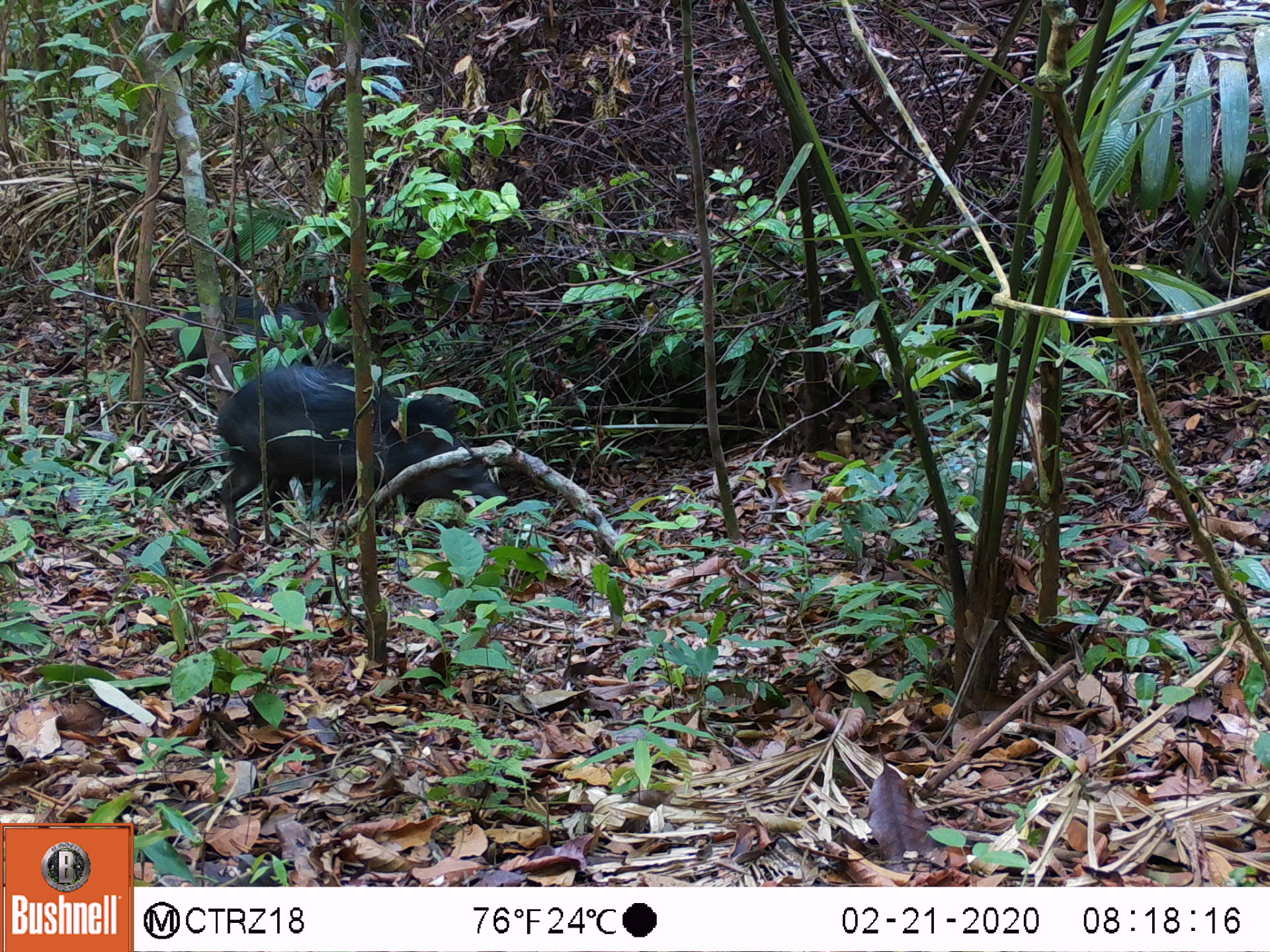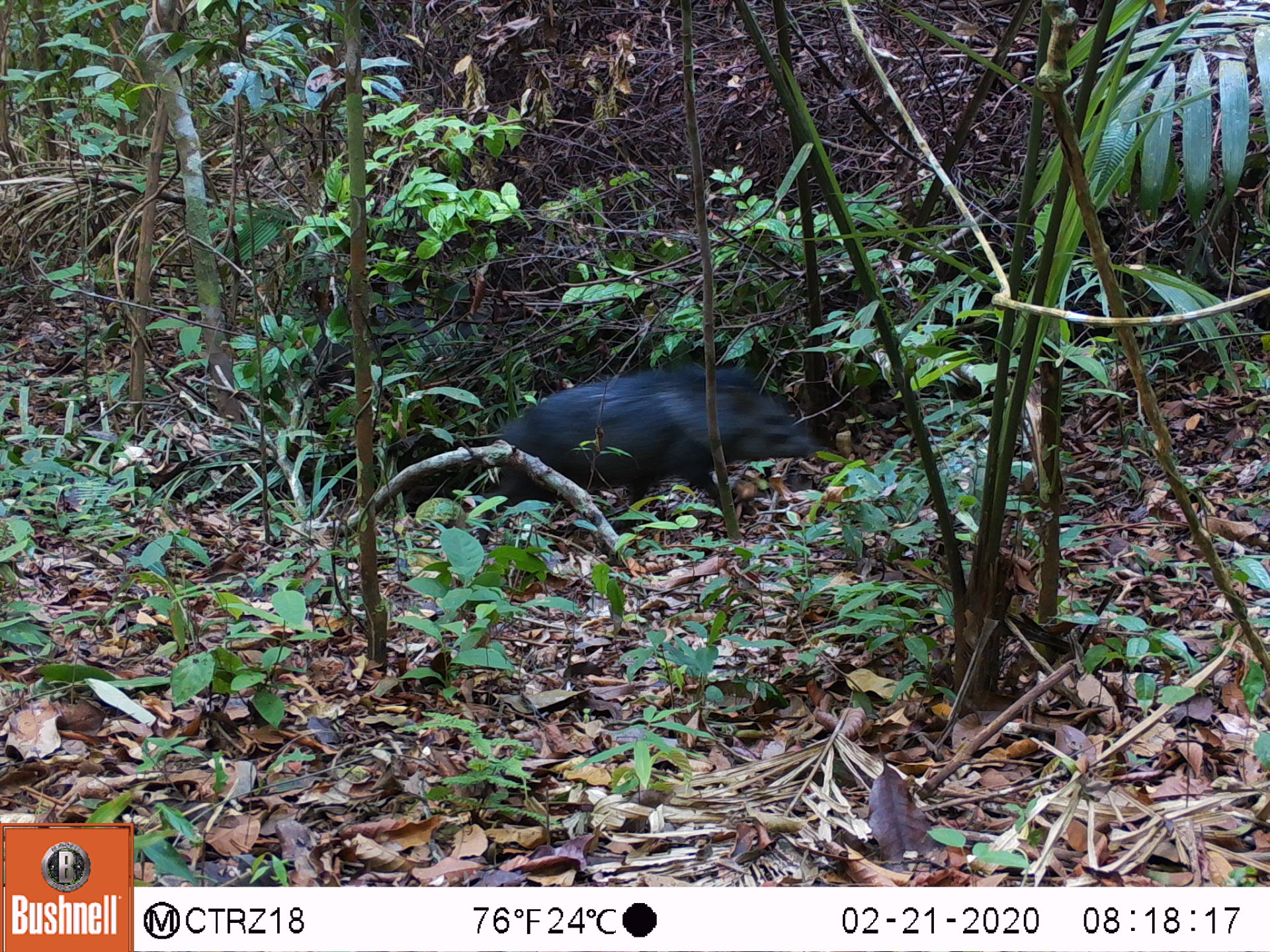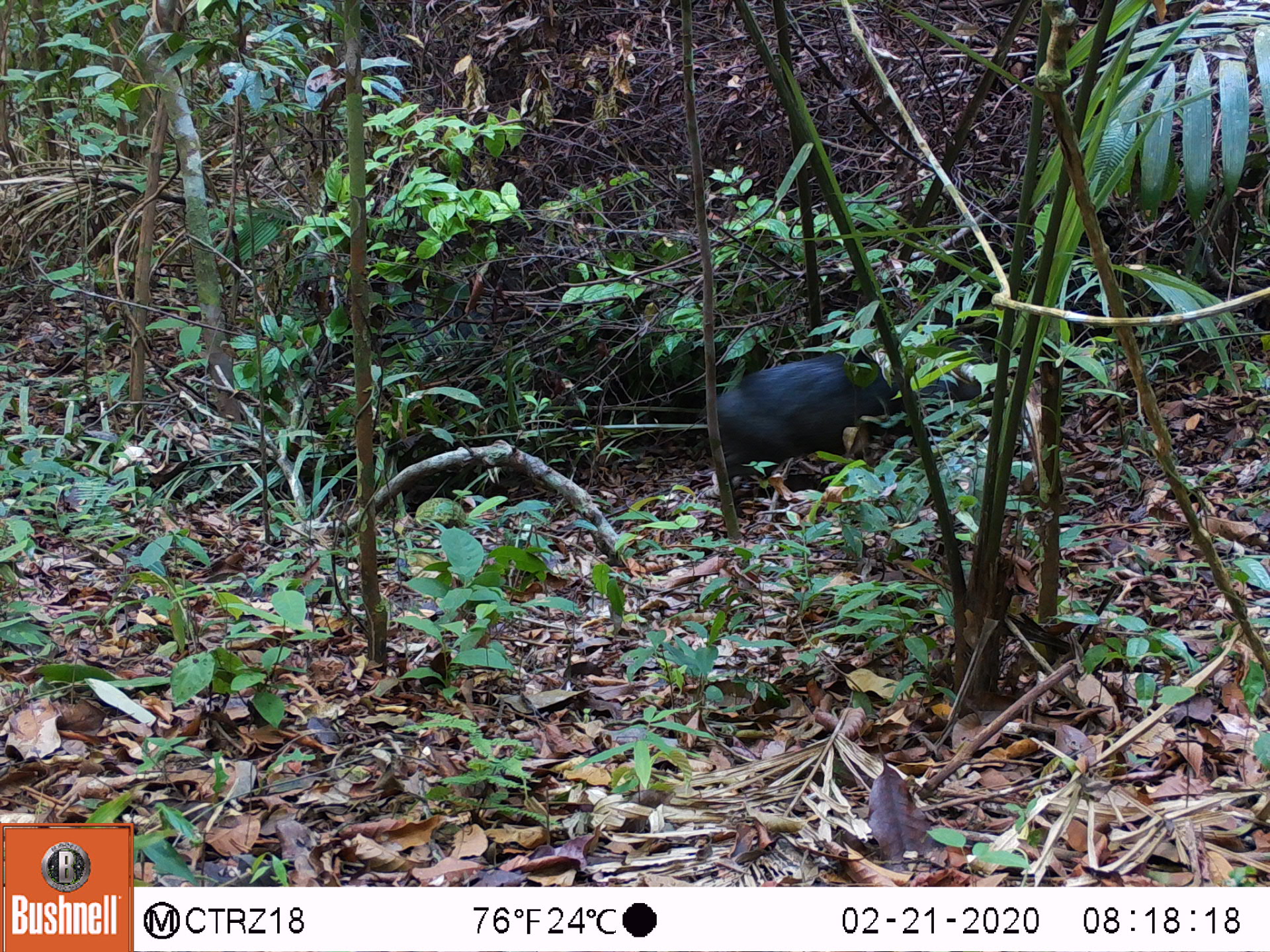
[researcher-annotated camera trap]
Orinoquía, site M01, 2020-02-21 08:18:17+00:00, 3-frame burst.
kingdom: Animalia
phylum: Chordata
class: Mammalia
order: Artiodactyla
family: Tayassuidae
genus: Pecari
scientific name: Pecari tajacu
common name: collared peccary